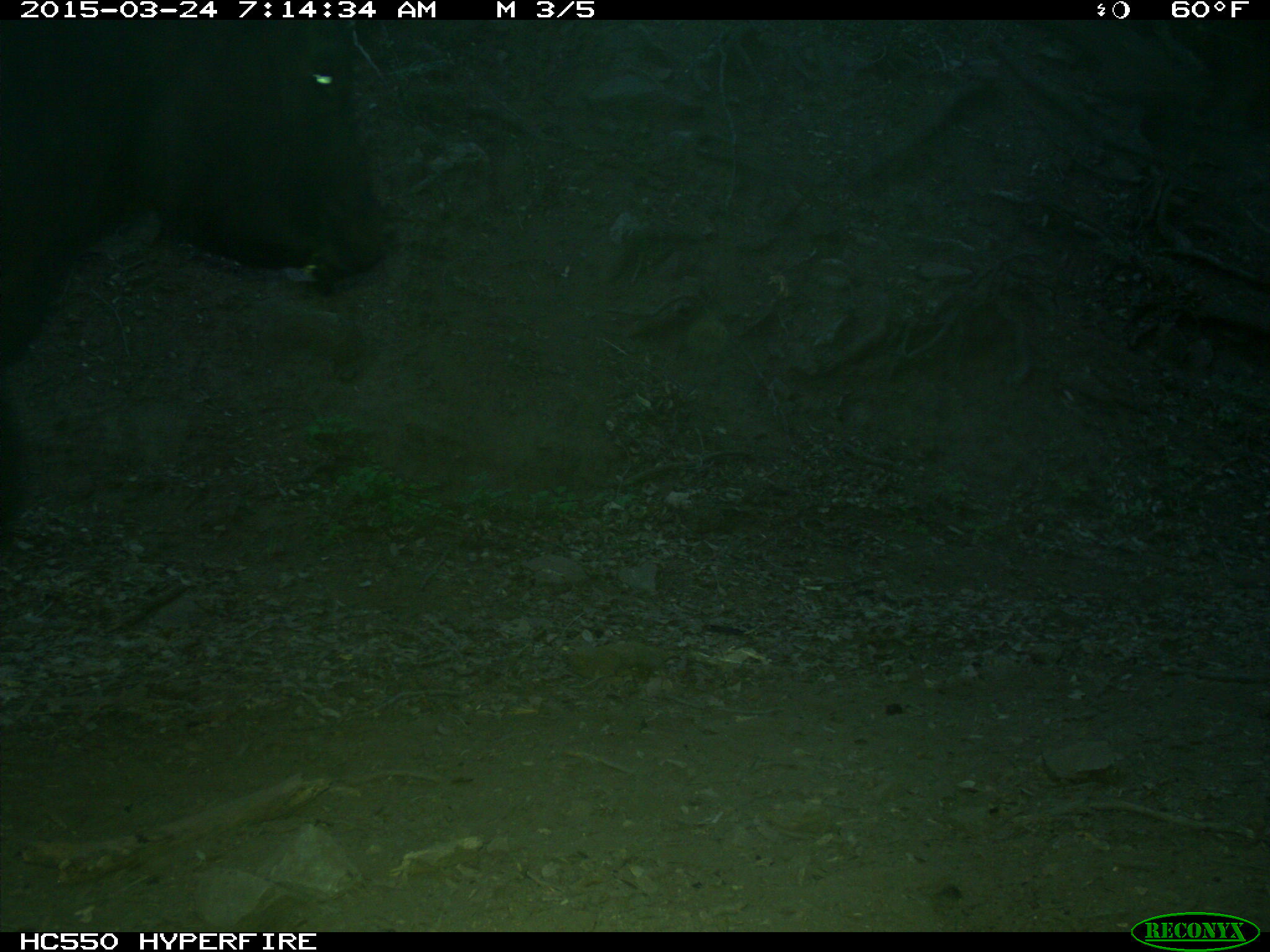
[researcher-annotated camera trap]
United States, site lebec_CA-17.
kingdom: Animalia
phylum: Chordata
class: Mammalia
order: Artiodactyla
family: Bovidae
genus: Bos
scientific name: Bos taurus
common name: domestic cow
Bos taurus (domestic cow).